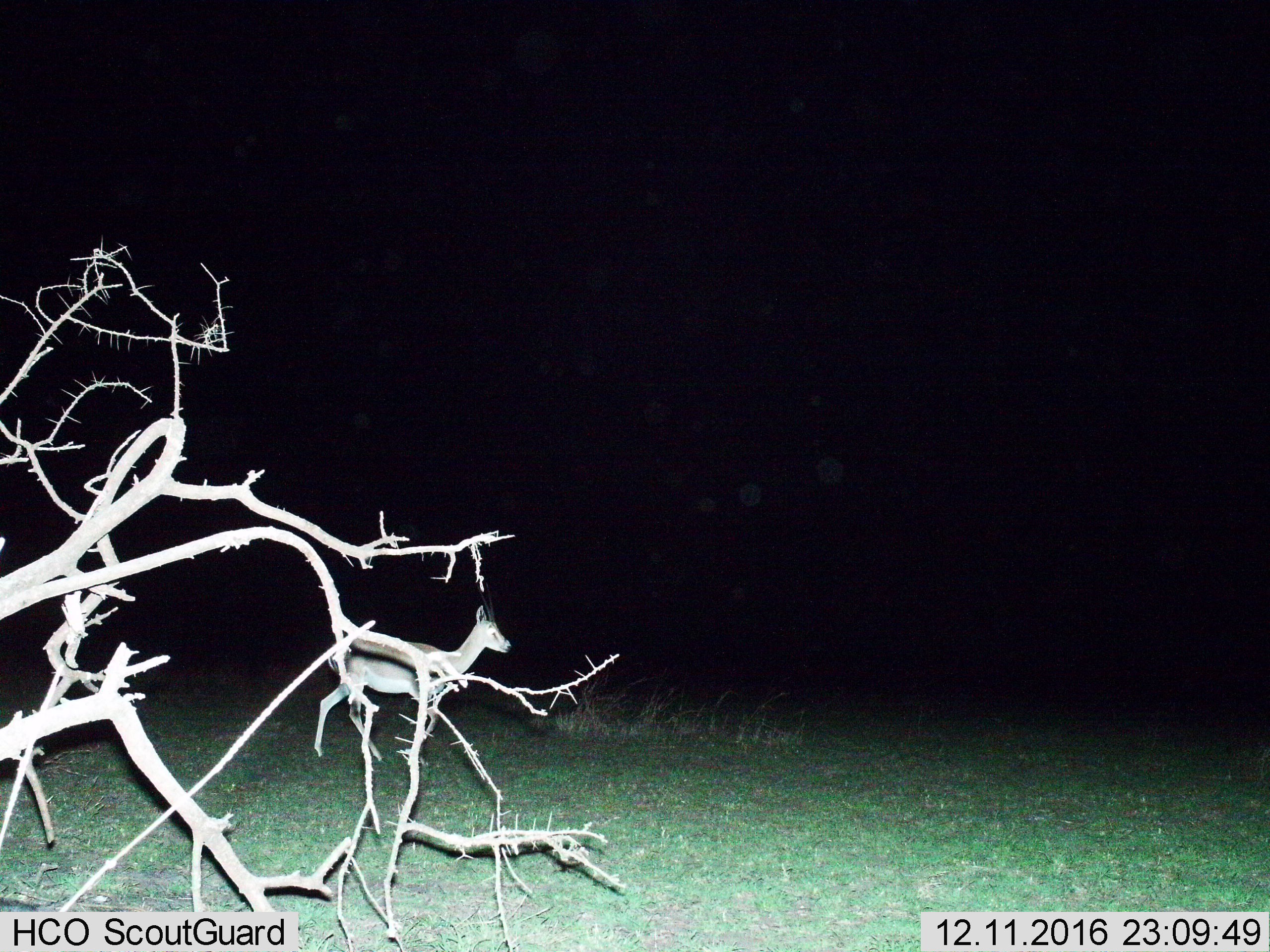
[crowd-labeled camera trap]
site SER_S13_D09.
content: unidentified animal